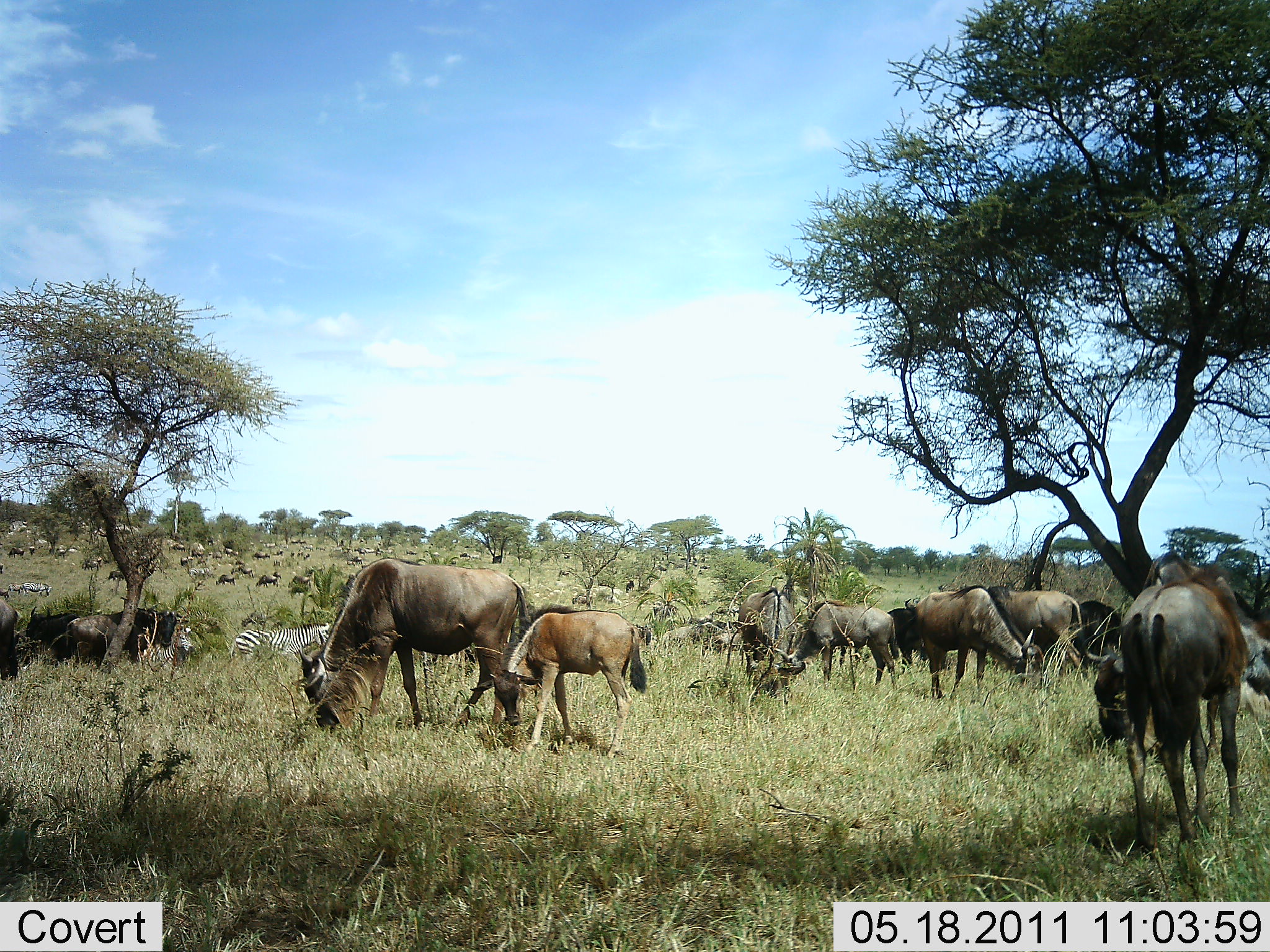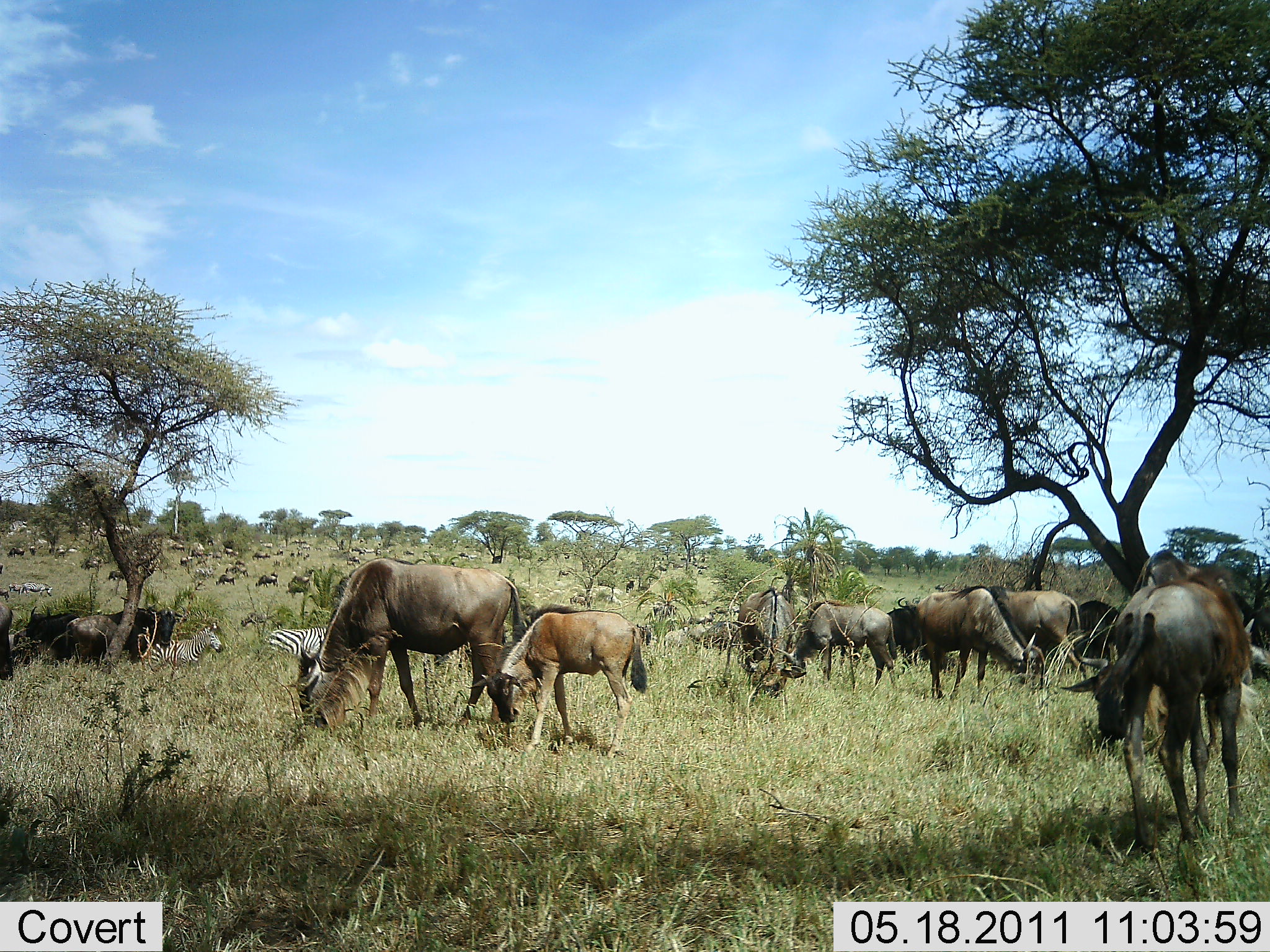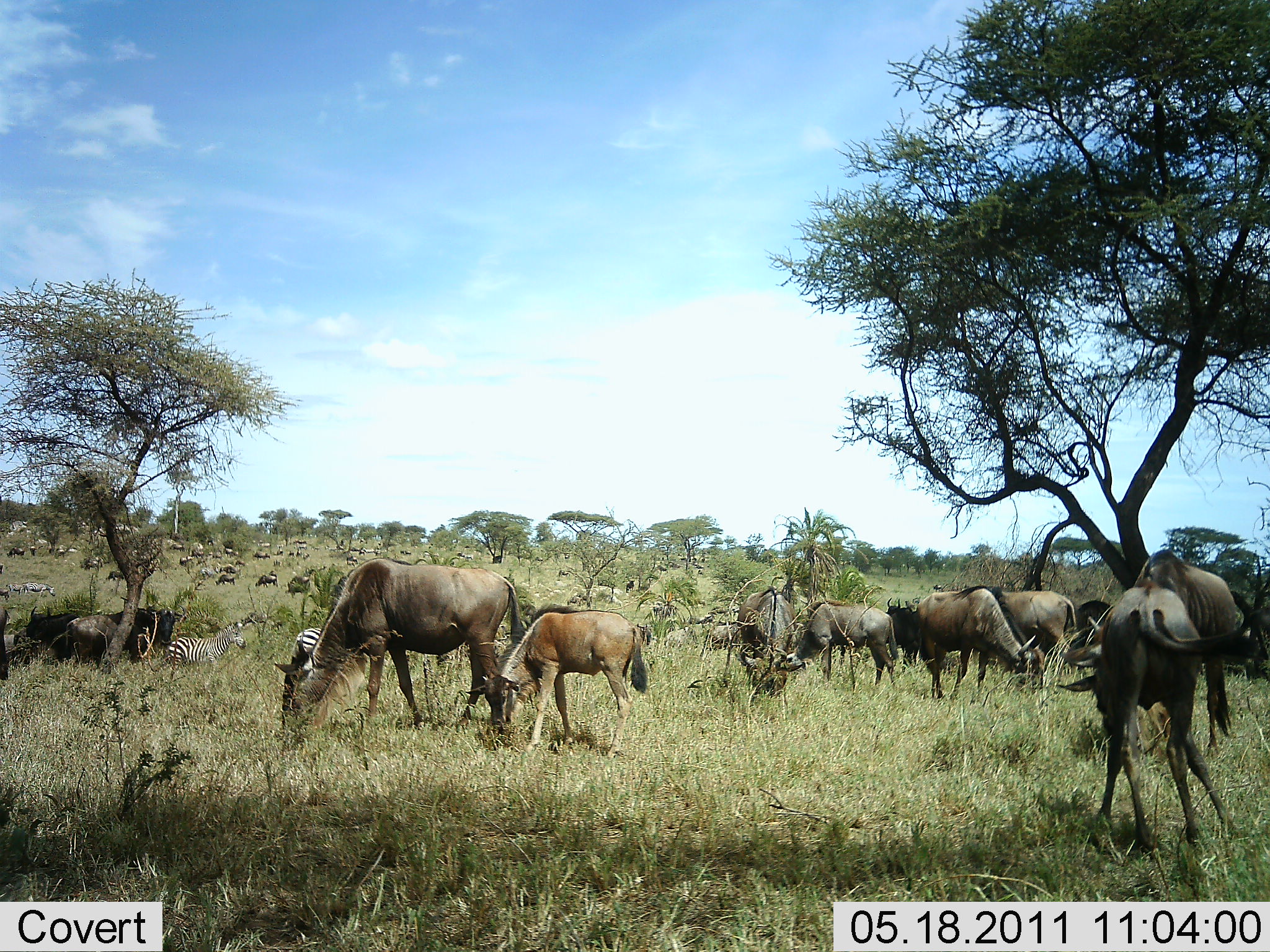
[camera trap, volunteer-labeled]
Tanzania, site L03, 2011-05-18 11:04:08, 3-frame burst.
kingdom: Animalia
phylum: Chordata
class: Mammalia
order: Artiodactyla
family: Bovidae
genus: Connochaetes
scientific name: Connochaetes taurinus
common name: blue wildebeest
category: wildebeest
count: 11-50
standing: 67%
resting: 0%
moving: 27%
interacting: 0%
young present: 93%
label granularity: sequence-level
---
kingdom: Animalia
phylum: Chordata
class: Mammalia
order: Perissodactyla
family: Equidae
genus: Equus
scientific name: Equus quagga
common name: plains zebra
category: zebra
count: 3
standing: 25%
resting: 0%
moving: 58%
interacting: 0%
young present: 8%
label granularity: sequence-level